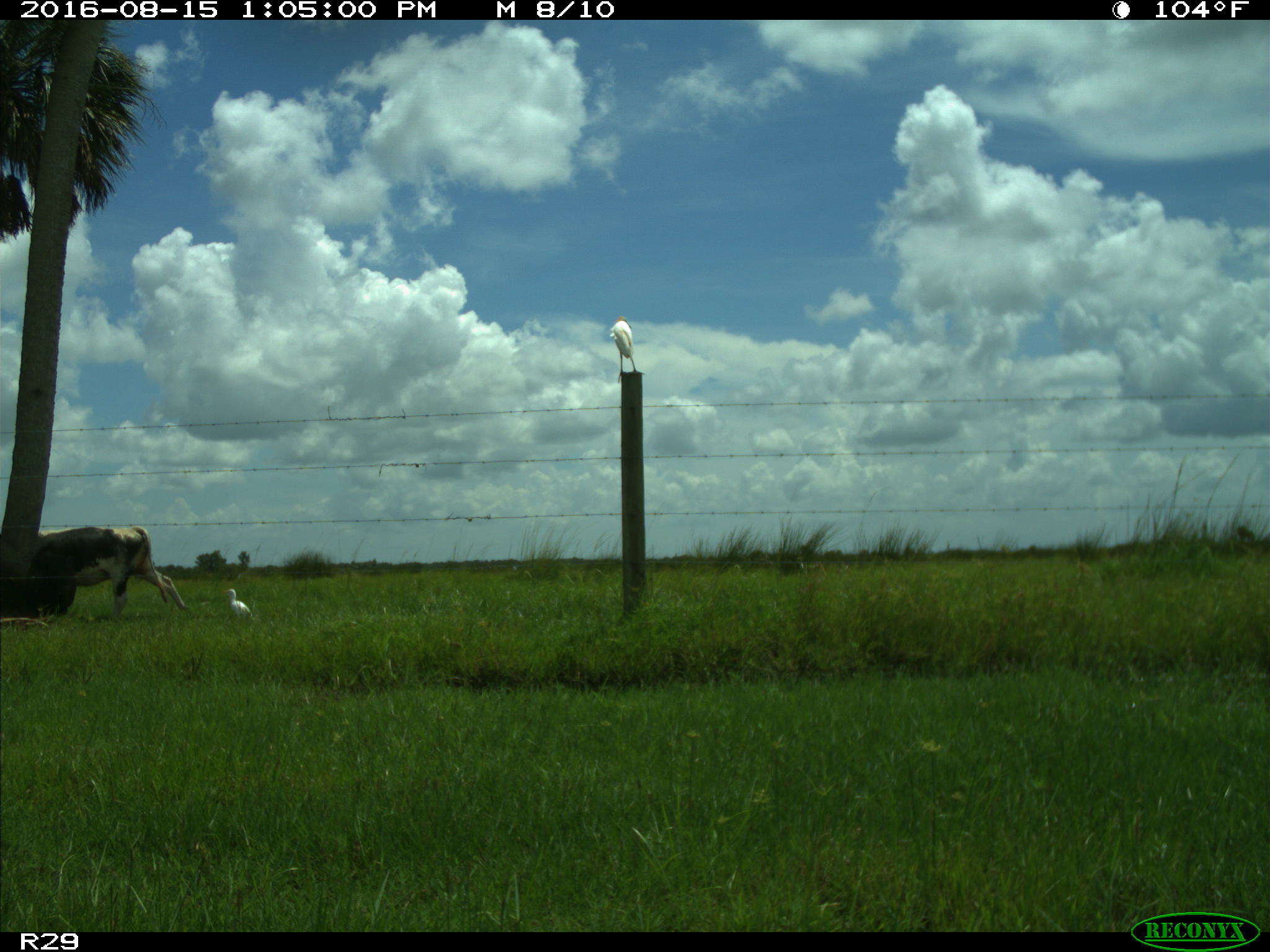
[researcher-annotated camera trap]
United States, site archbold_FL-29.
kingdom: Animalia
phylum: Chordata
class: Mammalia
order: Artiodactyla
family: Bovidae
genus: Bos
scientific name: Bos taurus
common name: domestic cow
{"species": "Bos taurus (domestic cow)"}